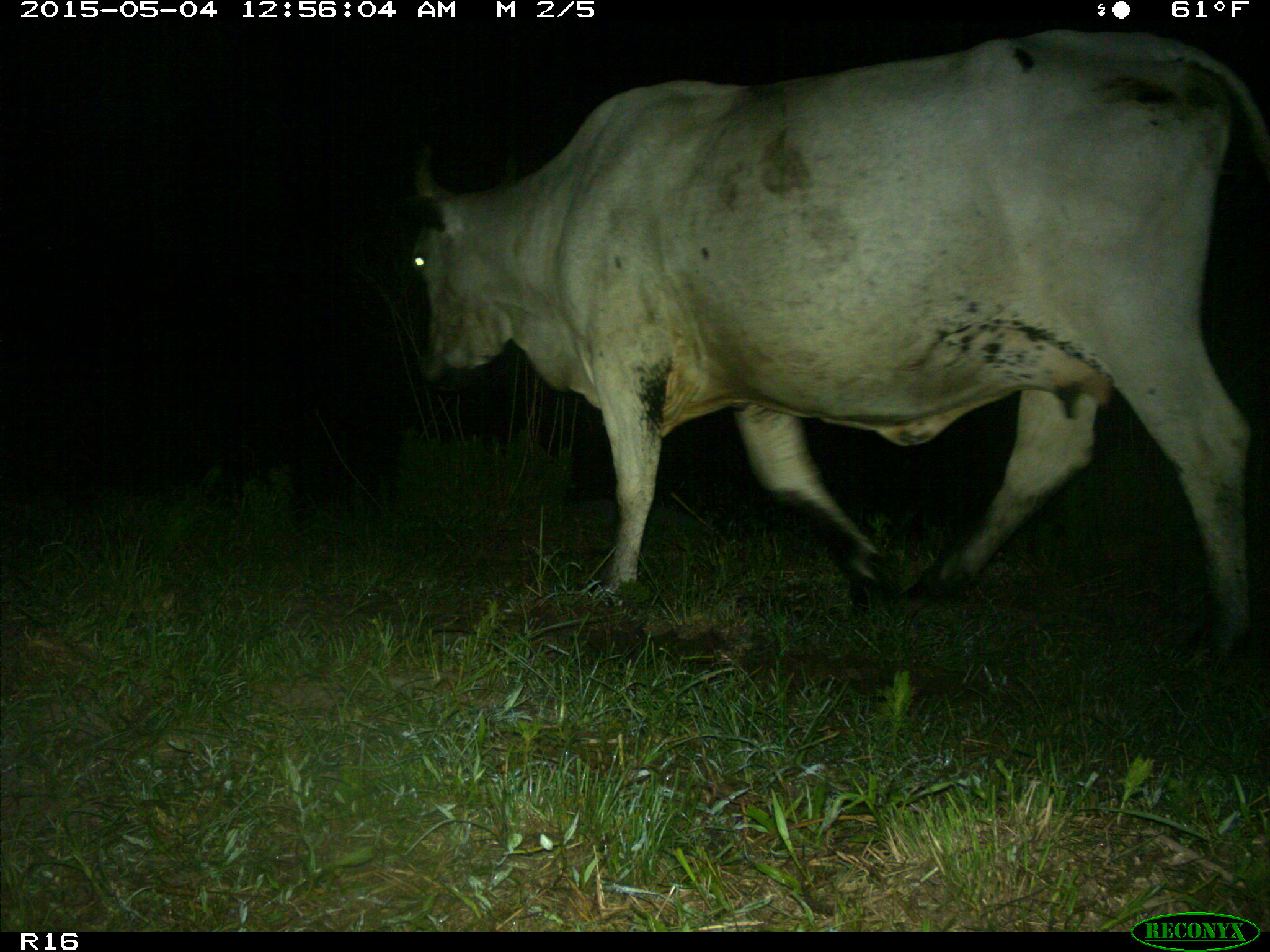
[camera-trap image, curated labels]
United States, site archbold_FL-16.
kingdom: Animalia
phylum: Chordata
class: Mammalia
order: Artiodactyla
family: Bovidae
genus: Bos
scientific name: Bos taurus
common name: domestic cow